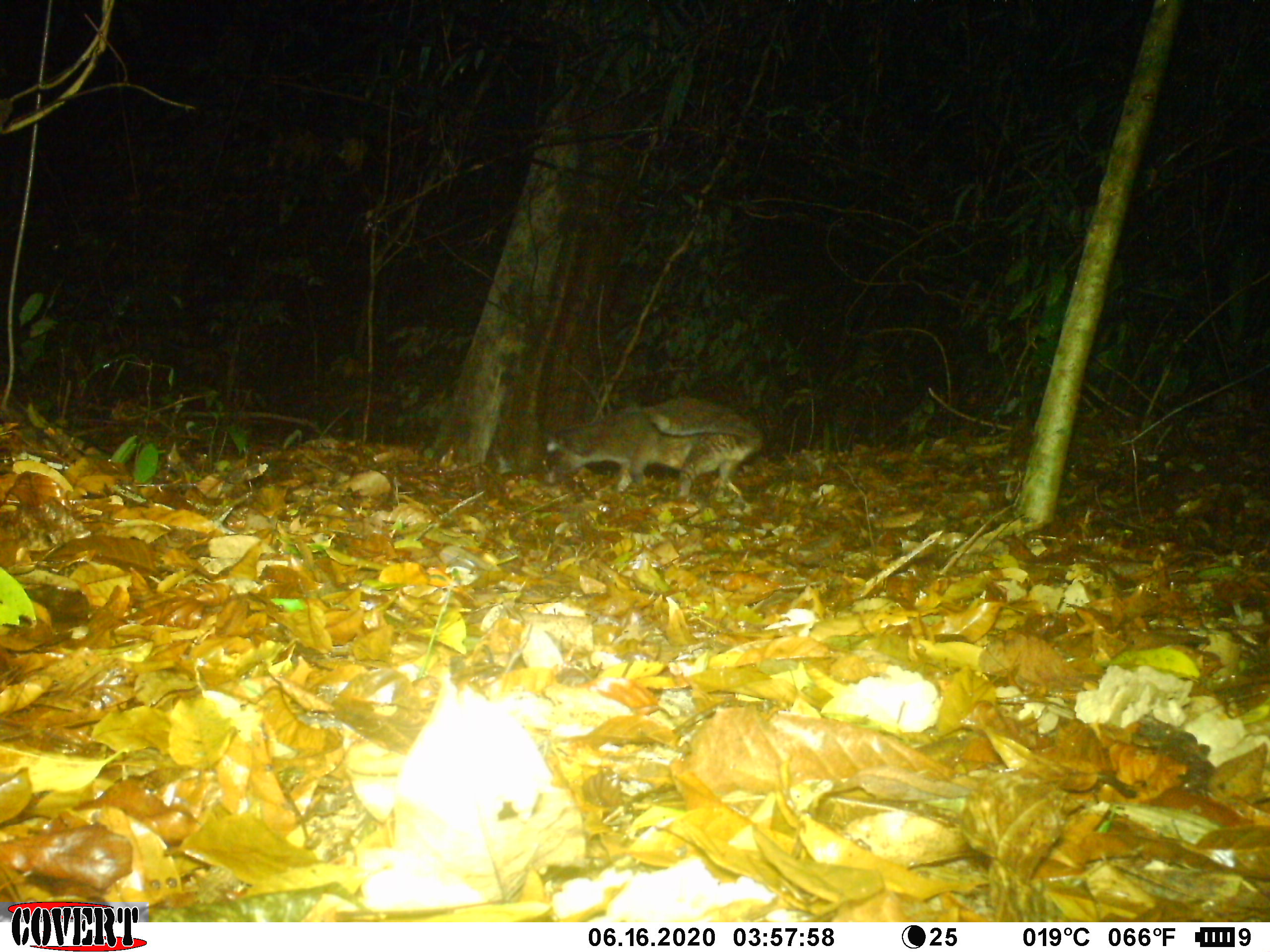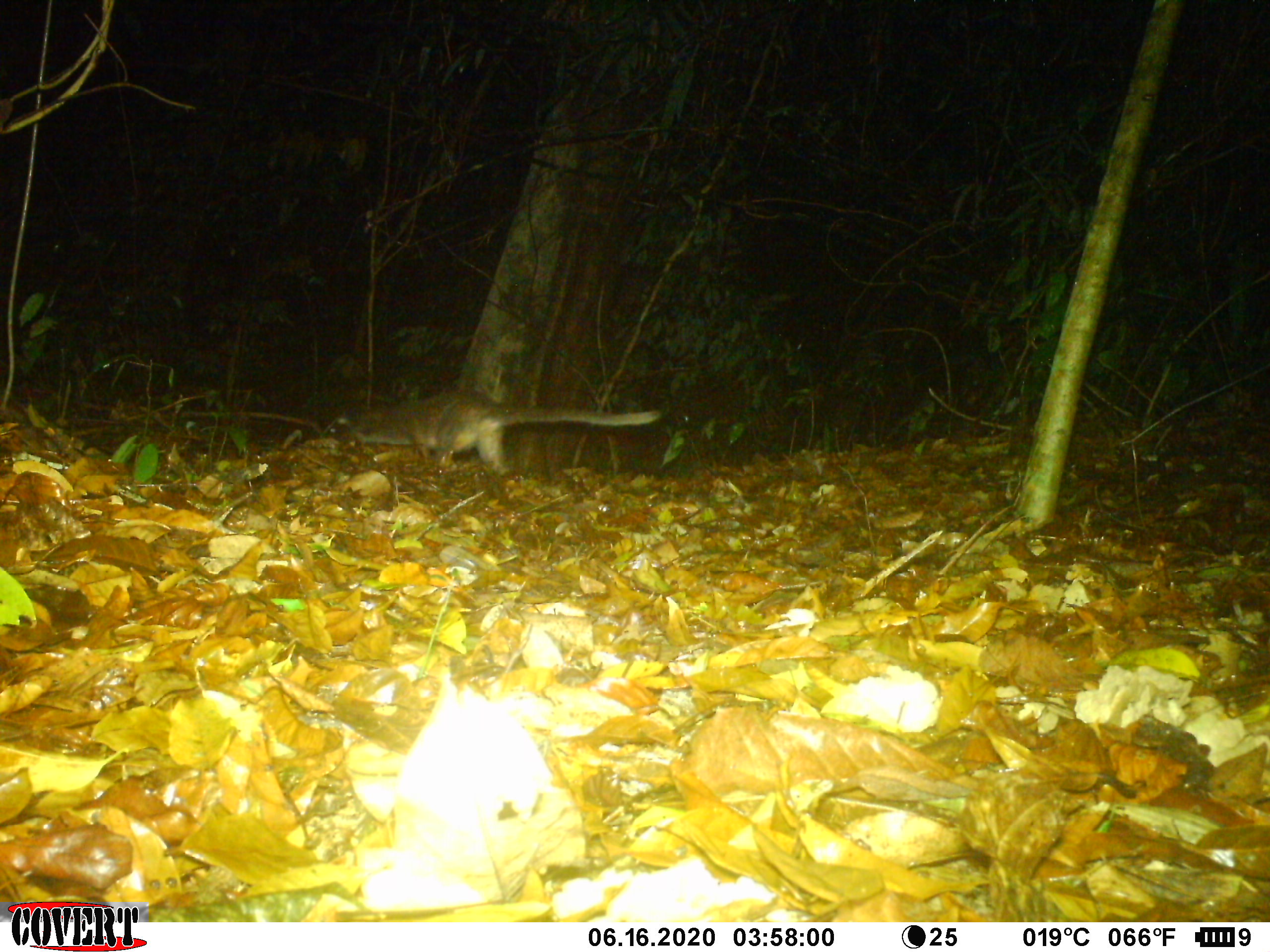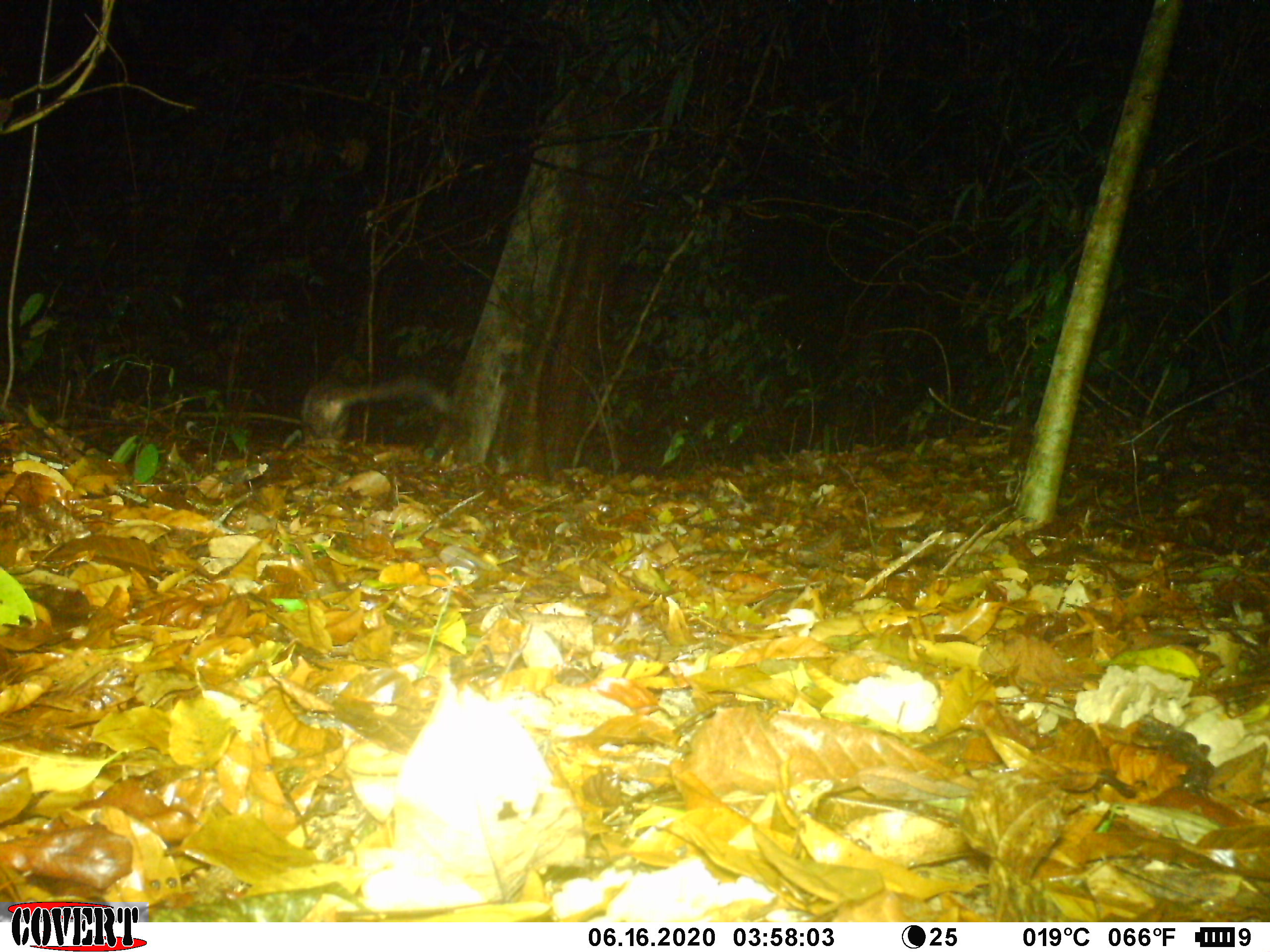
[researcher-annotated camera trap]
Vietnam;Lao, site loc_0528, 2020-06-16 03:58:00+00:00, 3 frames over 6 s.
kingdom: Animalia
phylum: Chordata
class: Mammalia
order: Carnivora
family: Viverridae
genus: Paguma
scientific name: Paguma larvata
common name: masked palm civet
Masked palm civet (Paguma larvata). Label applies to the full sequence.